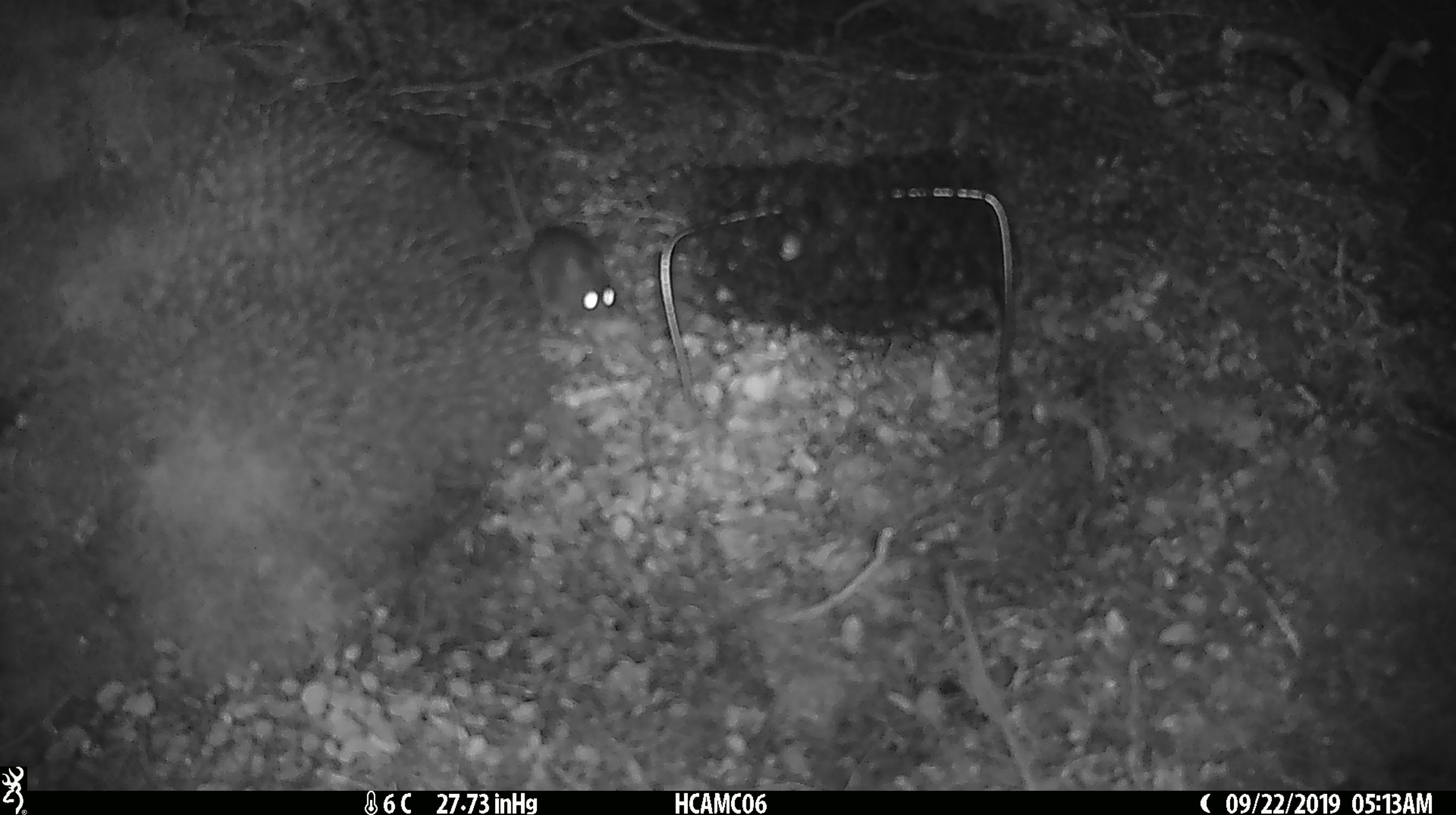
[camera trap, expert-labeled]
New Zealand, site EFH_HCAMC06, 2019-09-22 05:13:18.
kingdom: Animalia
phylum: Chordata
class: Mammalia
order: Rodentia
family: Muridae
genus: Mus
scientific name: Mus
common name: mouse